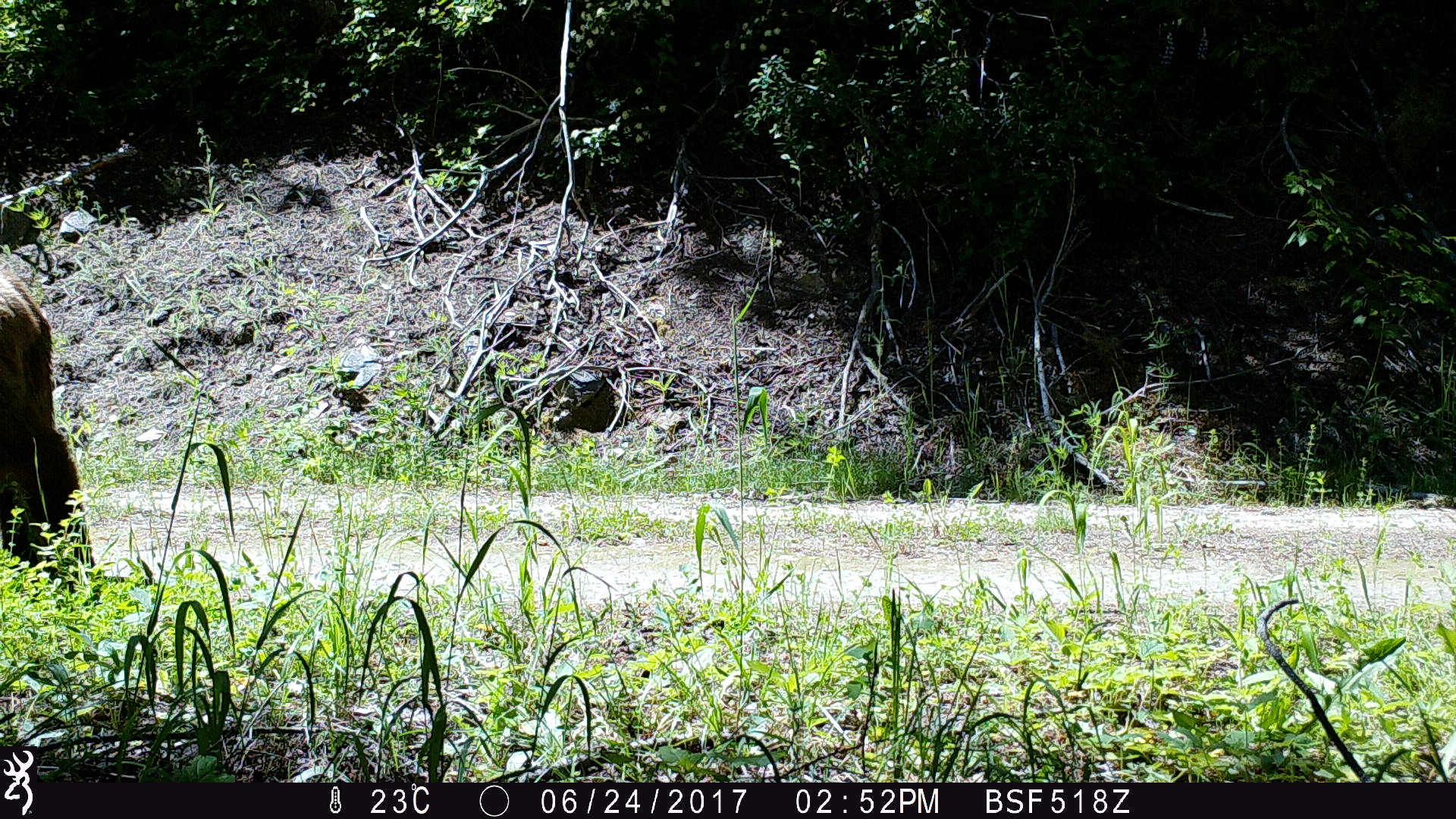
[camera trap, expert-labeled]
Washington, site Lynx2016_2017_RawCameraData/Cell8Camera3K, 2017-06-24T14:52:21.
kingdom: Animalia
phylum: Chordata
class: Mammalia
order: Carnivora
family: Ursidae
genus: Ursus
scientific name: Ursus americanus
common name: american black bear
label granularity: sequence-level